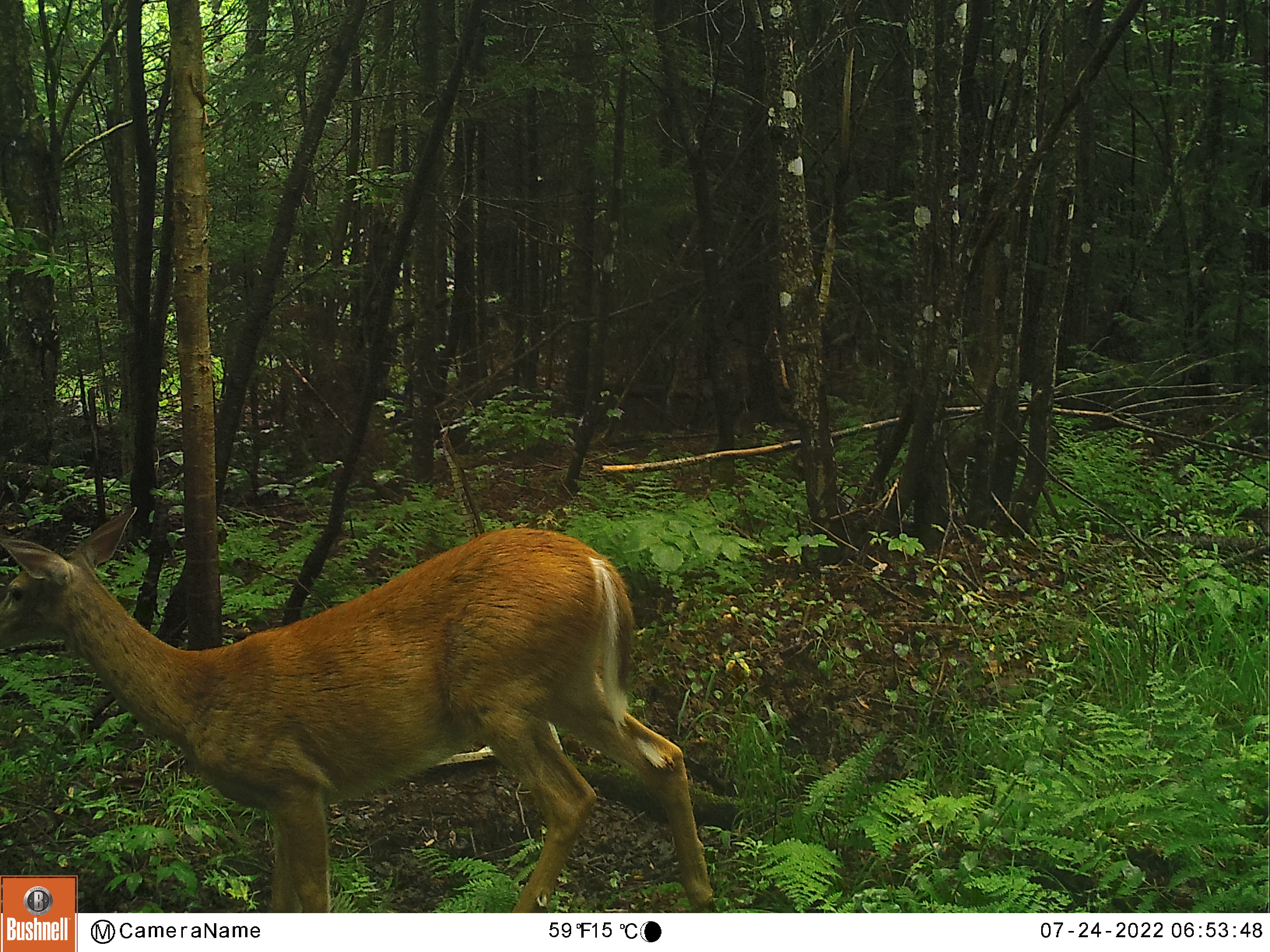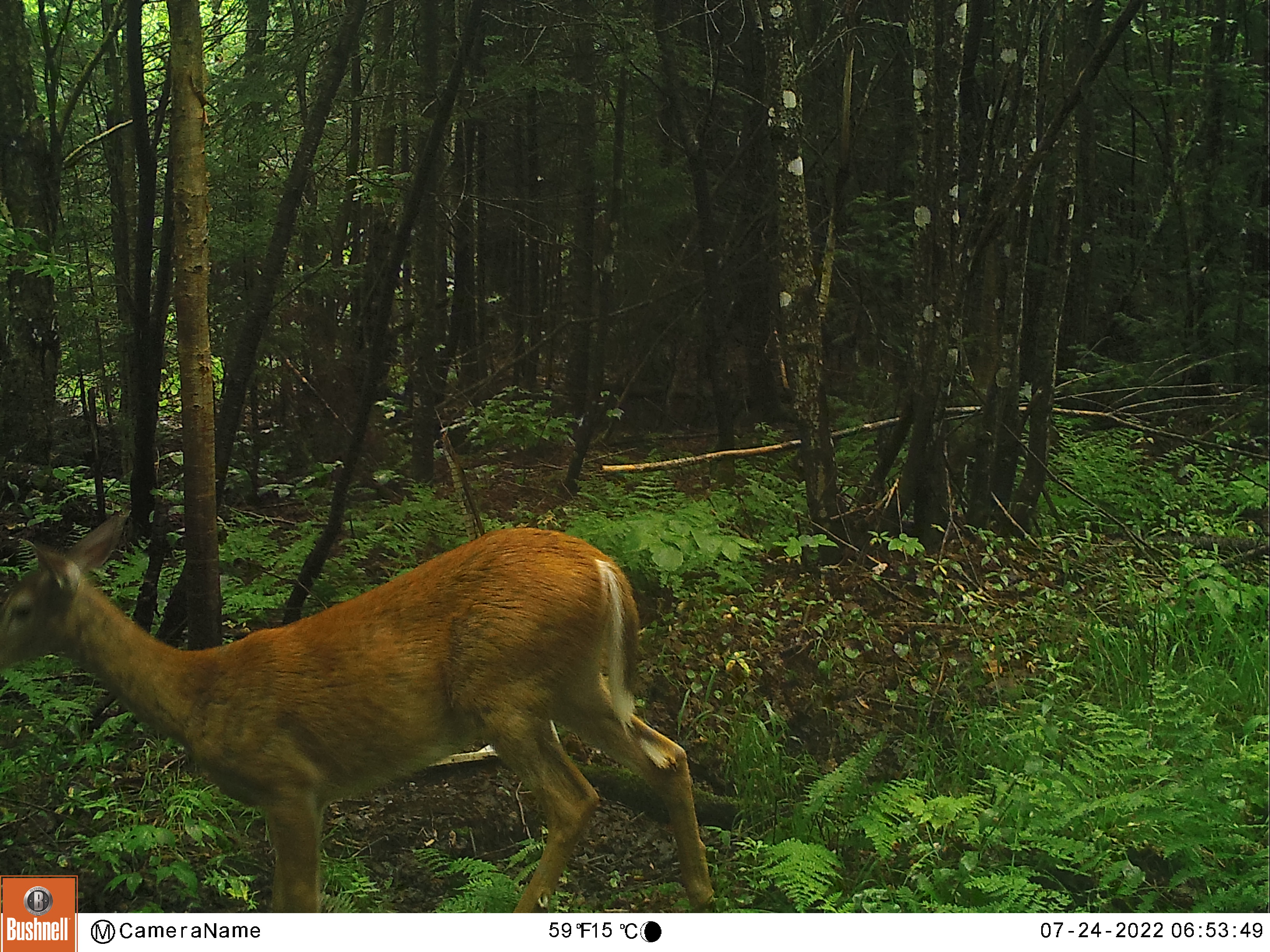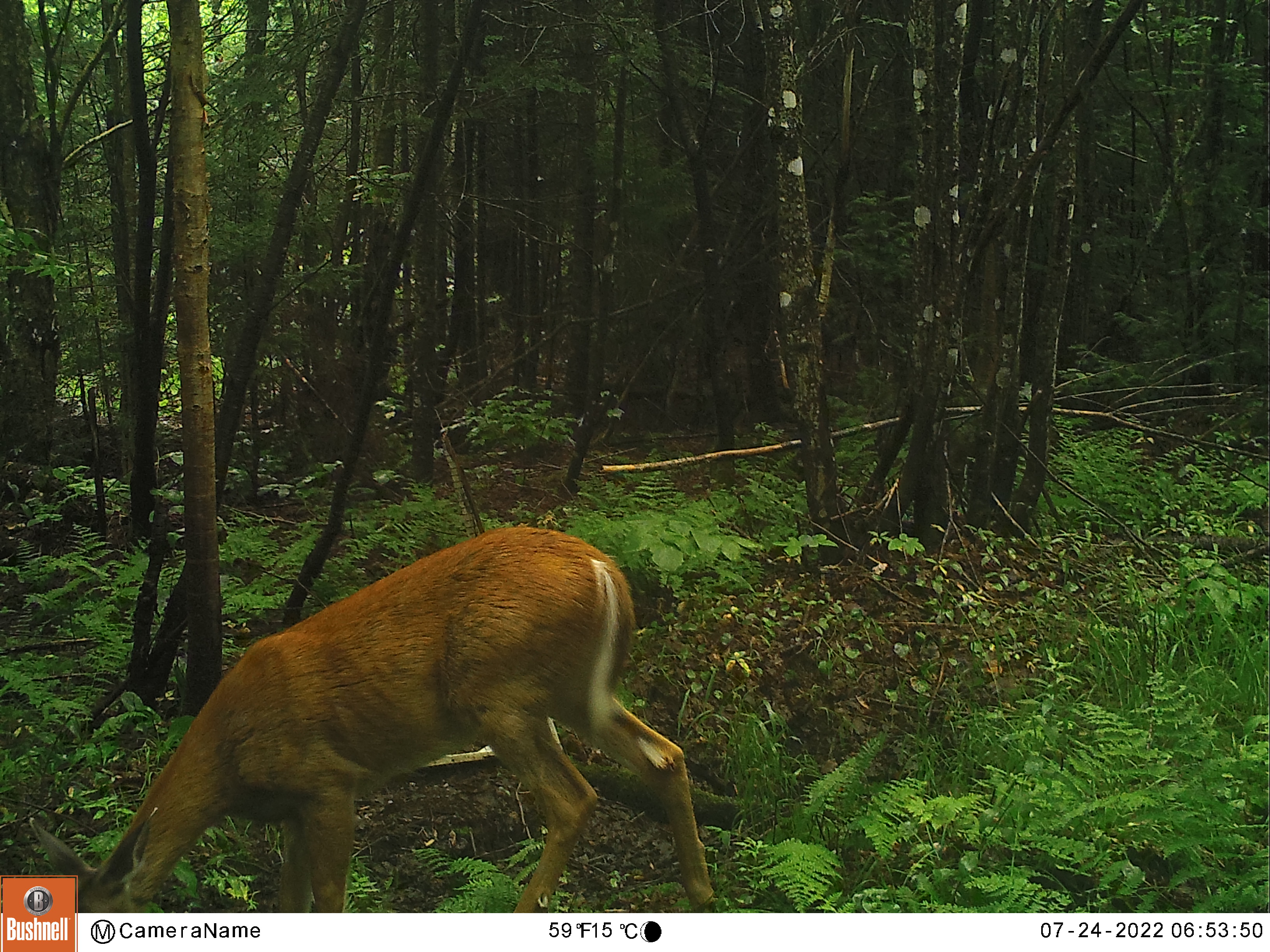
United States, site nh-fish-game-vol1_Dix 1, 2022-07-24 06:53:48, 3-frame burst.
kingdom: Animalia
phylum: Chordata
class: Mammalia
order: Artiodactyla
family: Cervidae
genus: Odocoileus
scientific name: Odocoileus virginianus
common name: white-tailed deer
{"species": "white-tailed deer (Odocoileus virginianus)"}